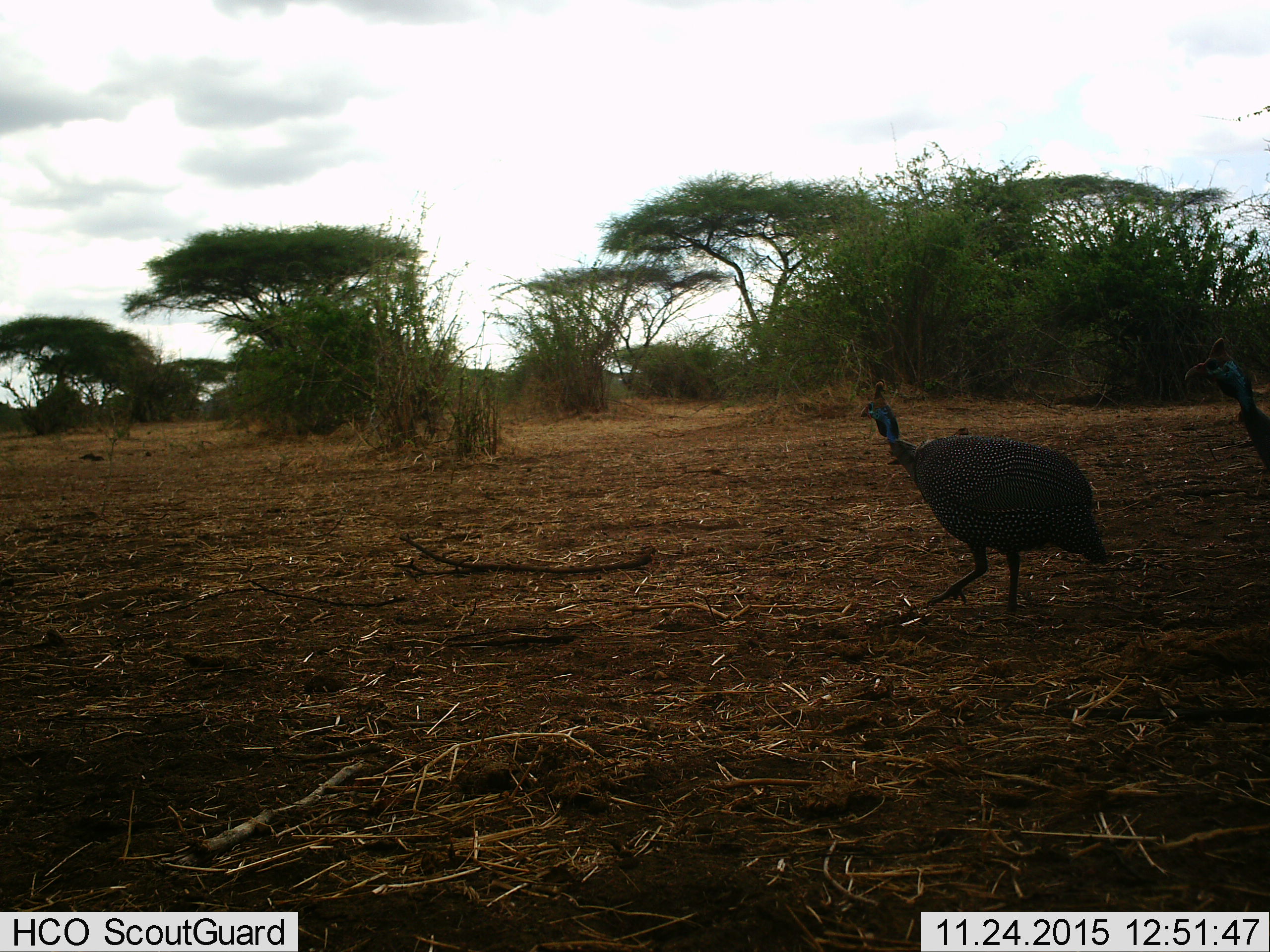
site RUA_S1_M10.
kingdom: Animalia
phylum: Chordata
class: Aves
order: Galliformes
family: Numididae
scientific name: Numididae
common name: guineafowl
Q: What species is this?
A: Guineafowl (Numididae).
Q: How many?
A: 2.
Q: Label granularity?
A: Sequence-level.